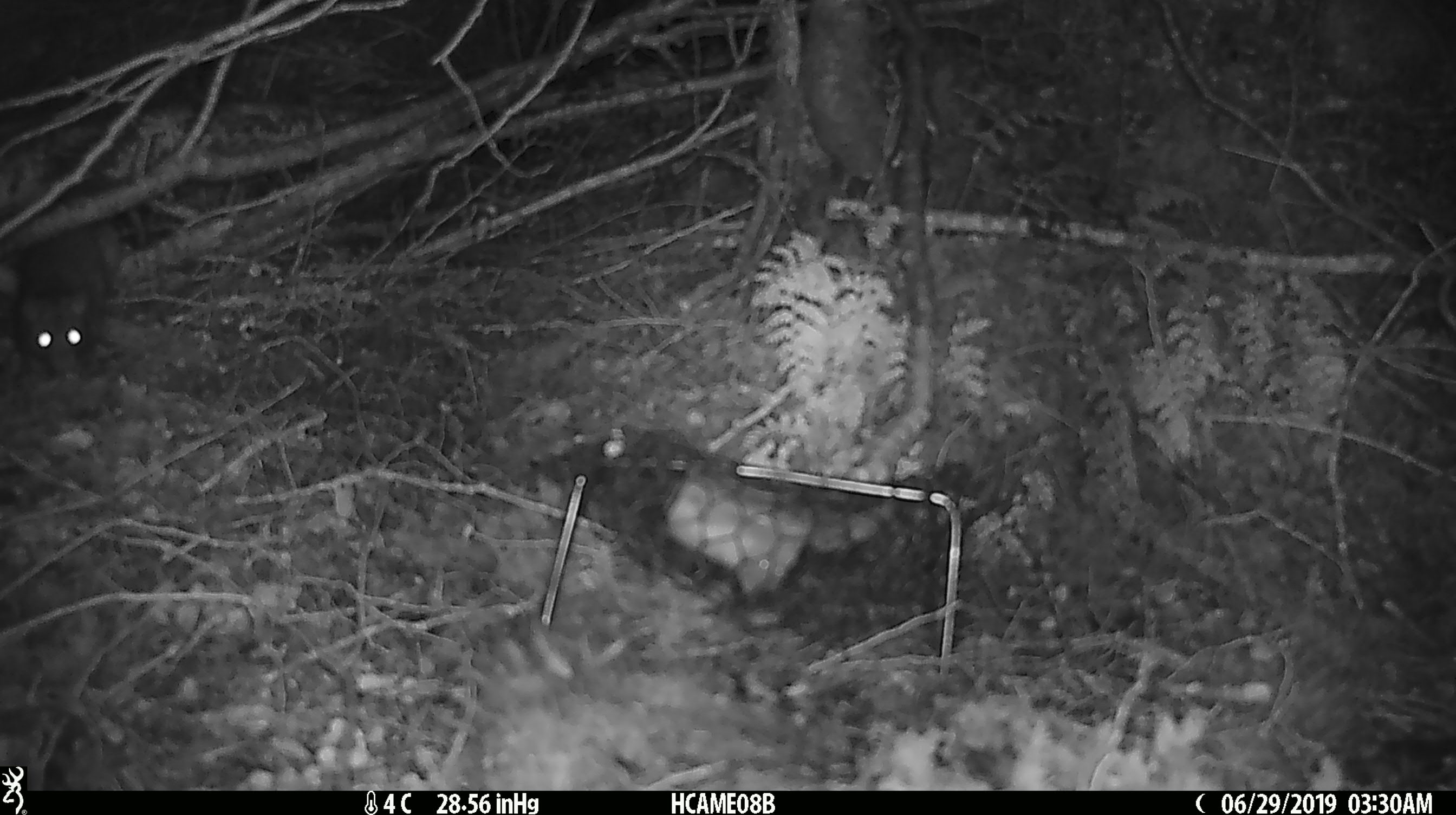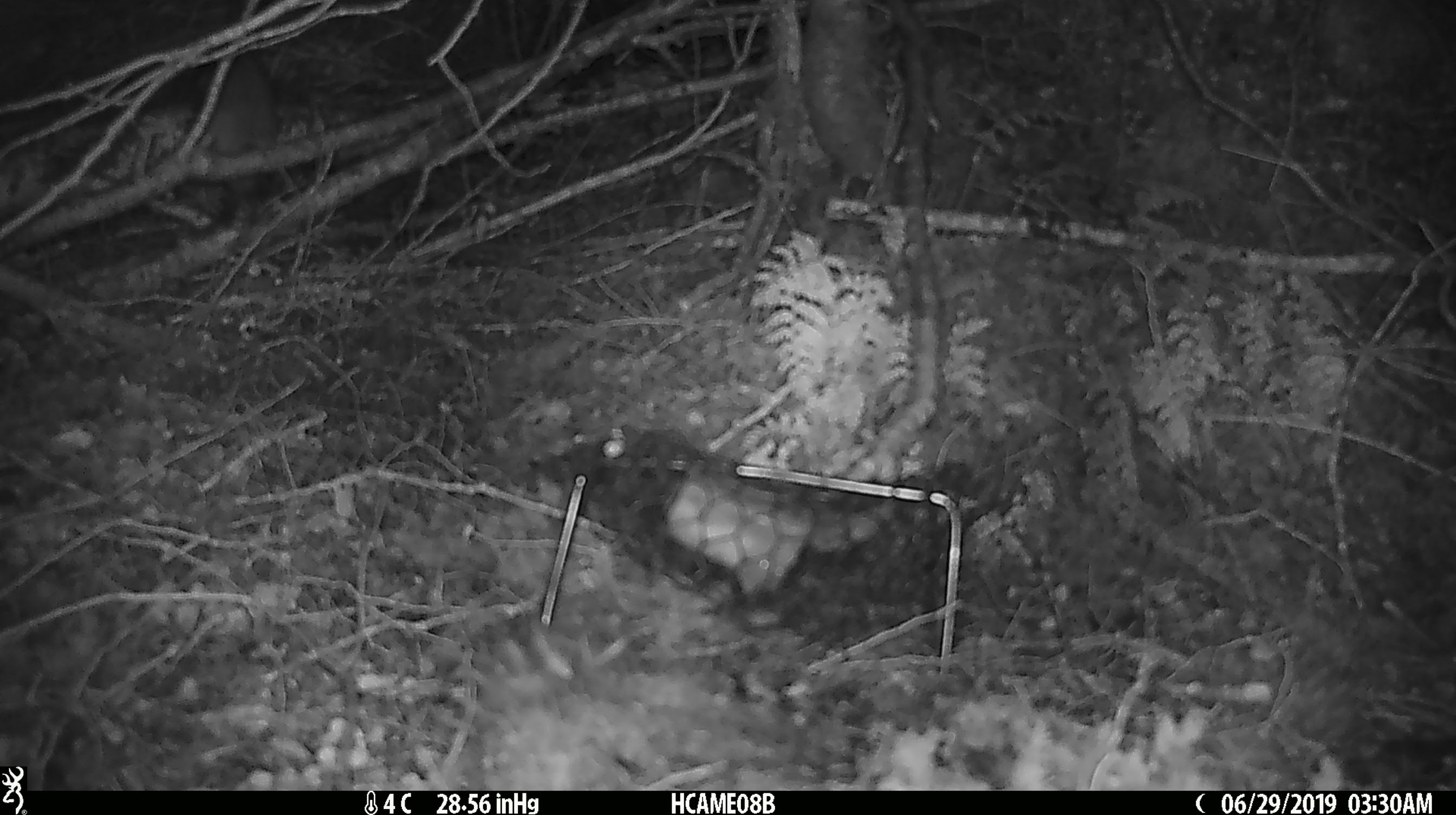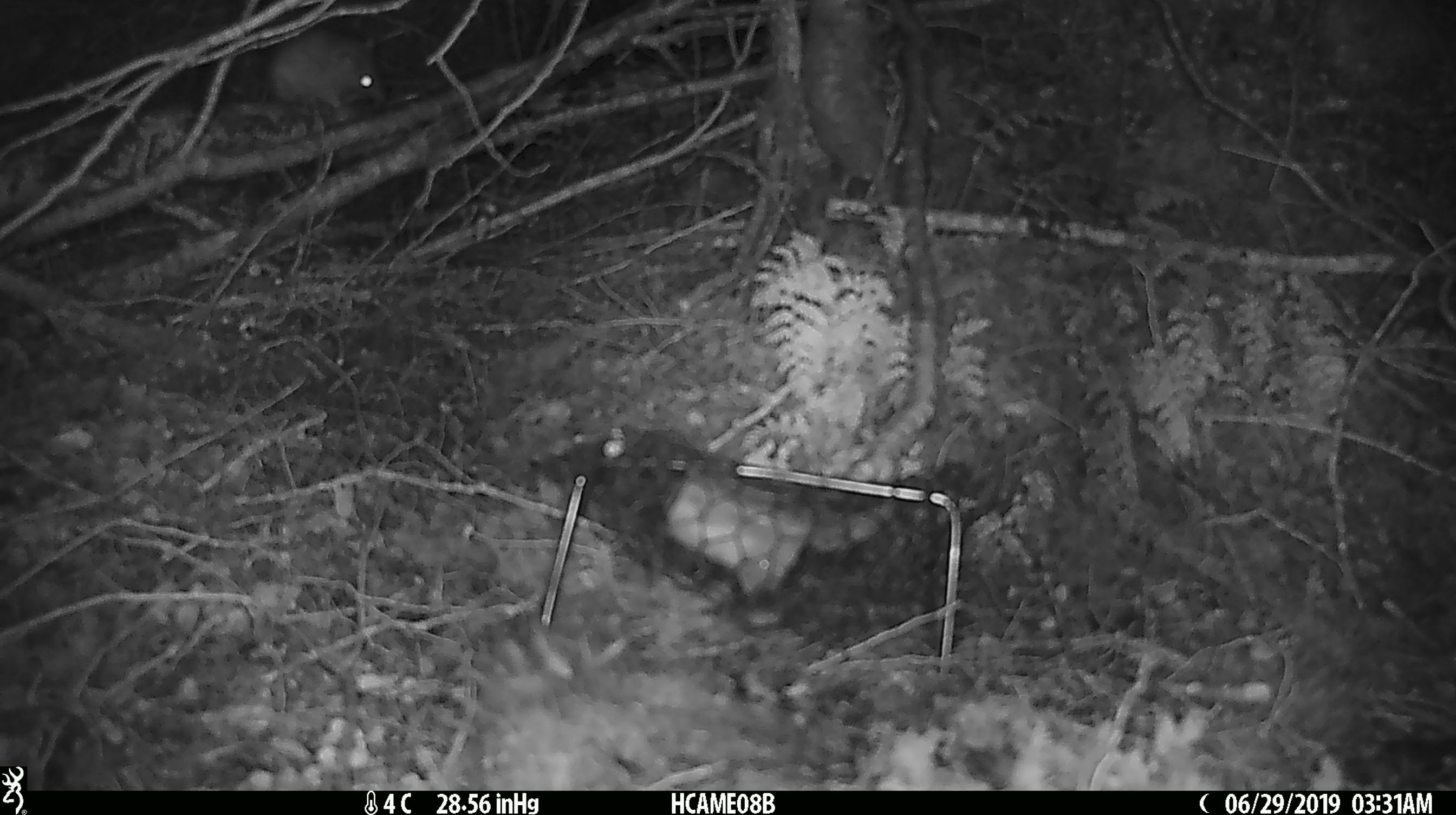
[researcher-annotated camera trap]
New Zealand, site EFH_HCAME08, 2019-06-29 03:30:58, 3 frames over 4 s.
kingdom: Animalia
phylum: Chordata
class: Mammalia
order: Rodentia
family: Muridae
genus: Rattus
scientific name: Rattus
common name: rat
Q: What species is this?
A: Rat (Rattus).